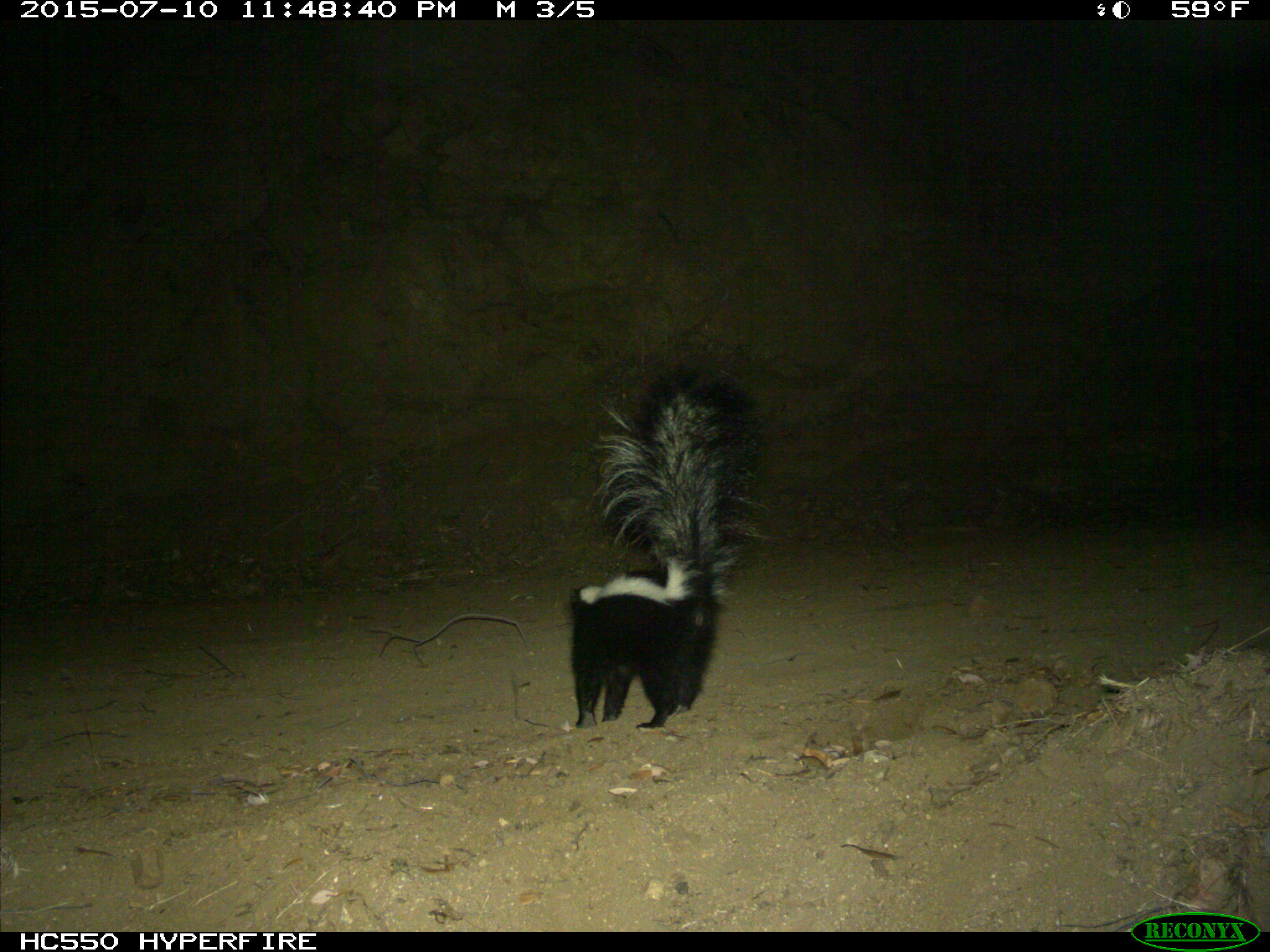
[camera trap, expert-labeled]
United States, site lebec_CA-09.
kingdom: Animalia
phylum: Chordata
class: Mammalia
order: Carnivora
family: Mephitidae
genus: Mephitis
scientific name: Mephitis mephitis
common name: striped skunk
Mephitis mephitis (striped skunk).